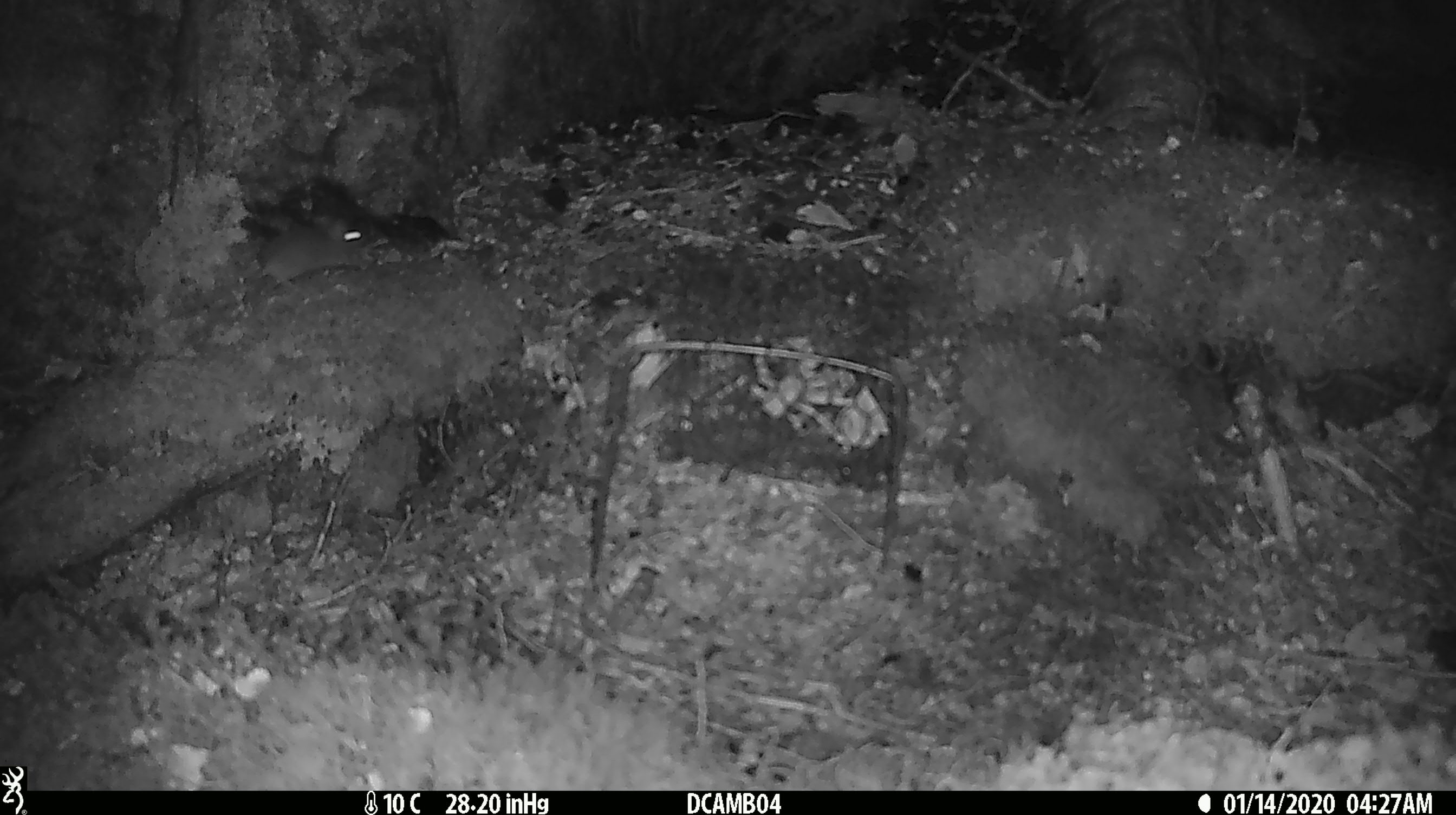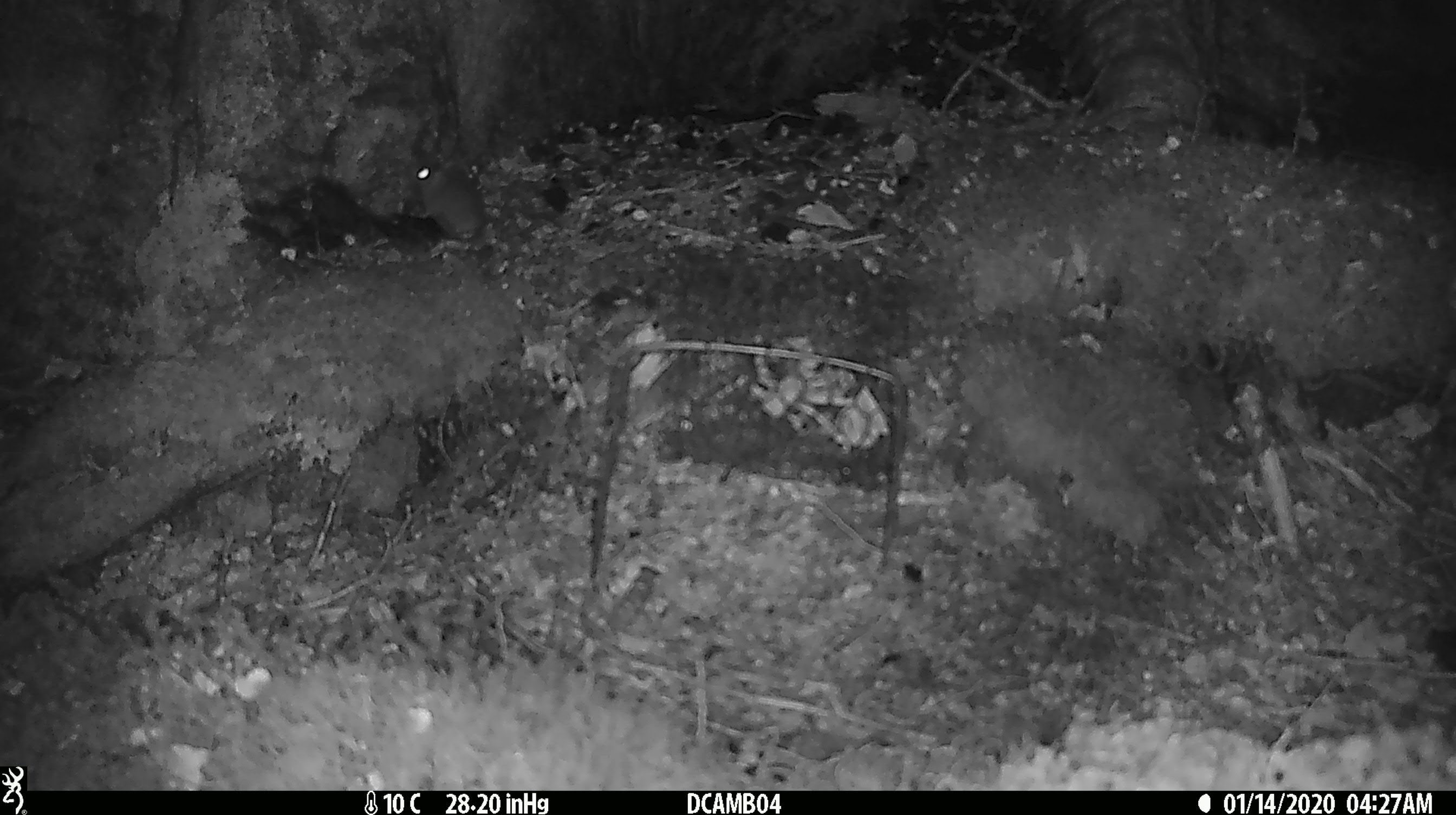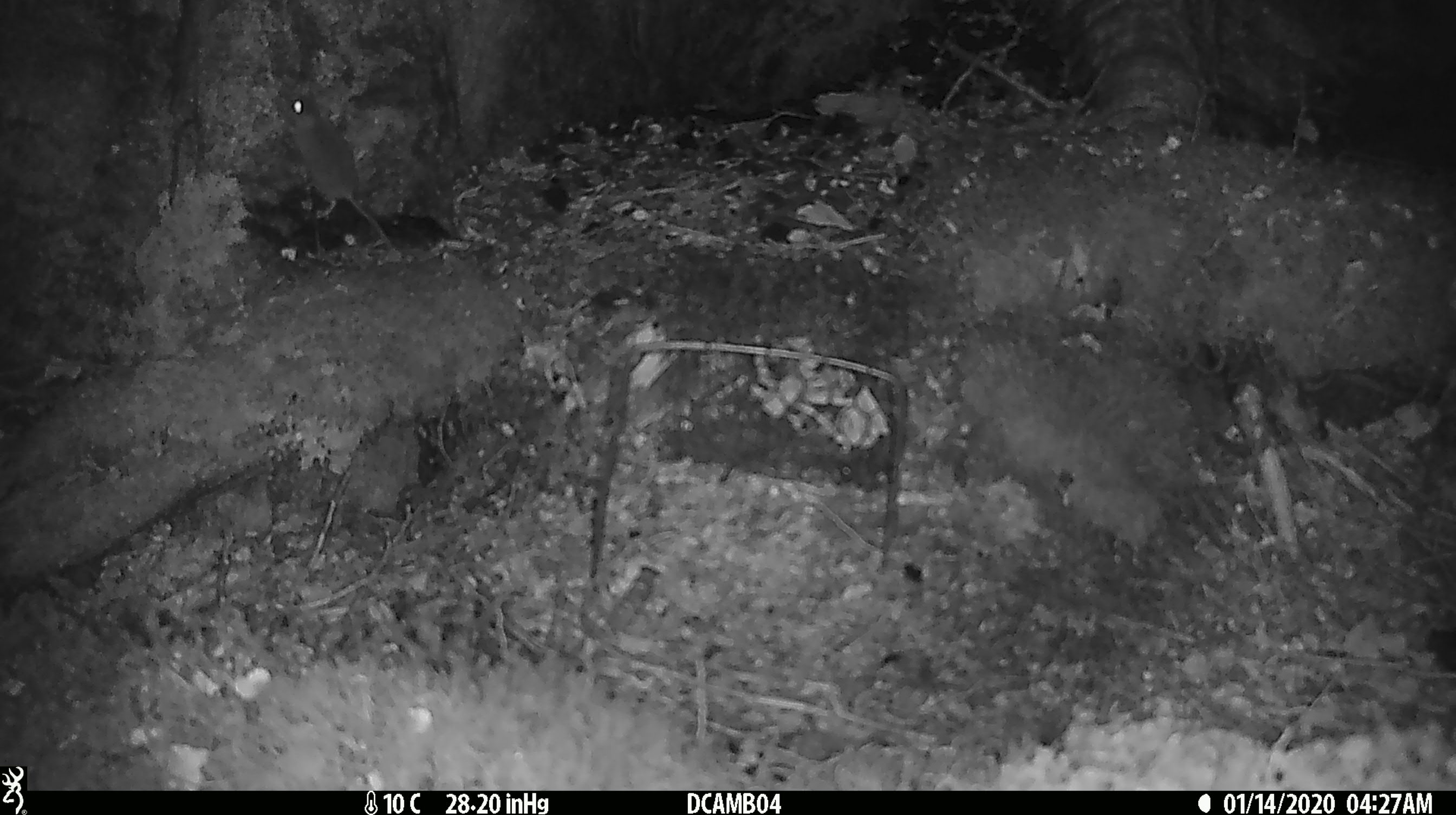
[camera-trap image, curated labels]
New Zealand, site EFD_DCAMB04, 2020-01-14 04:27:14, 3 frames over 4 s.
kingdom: Animalia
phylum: Chordata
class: Mammalia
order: Rodentia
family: Muridae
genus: Mus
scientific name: Mus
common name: mouse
Mouse (Mus).